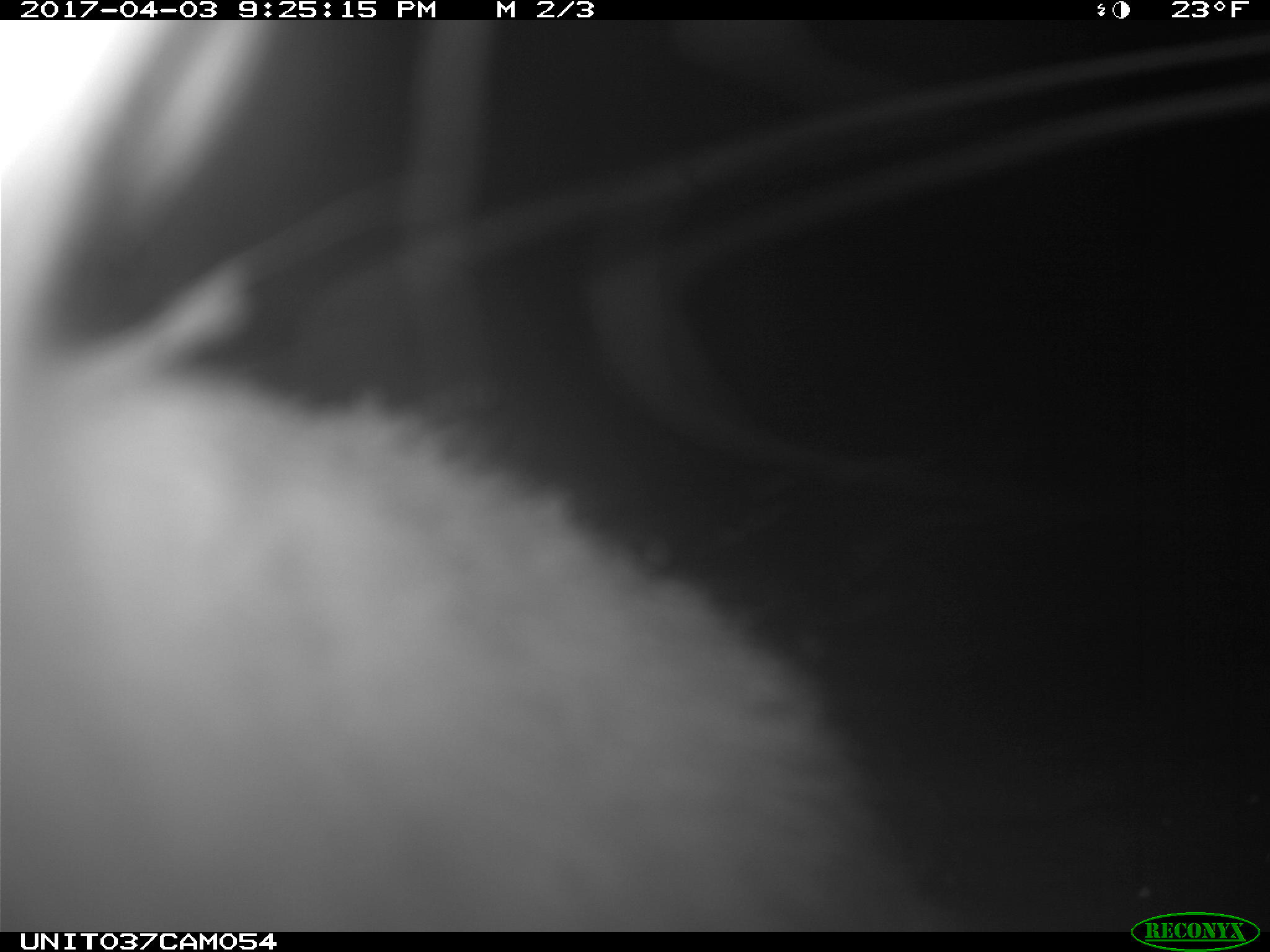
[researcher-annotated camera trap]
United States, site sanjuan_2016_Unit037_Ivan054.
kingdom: Animalia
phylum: Chordata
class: Mammalia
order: Lagomorpha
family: Leporidae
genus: Lepus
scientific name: Lepus americanus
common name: snowshoe hare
Lepus americanus (snowshoe hare).